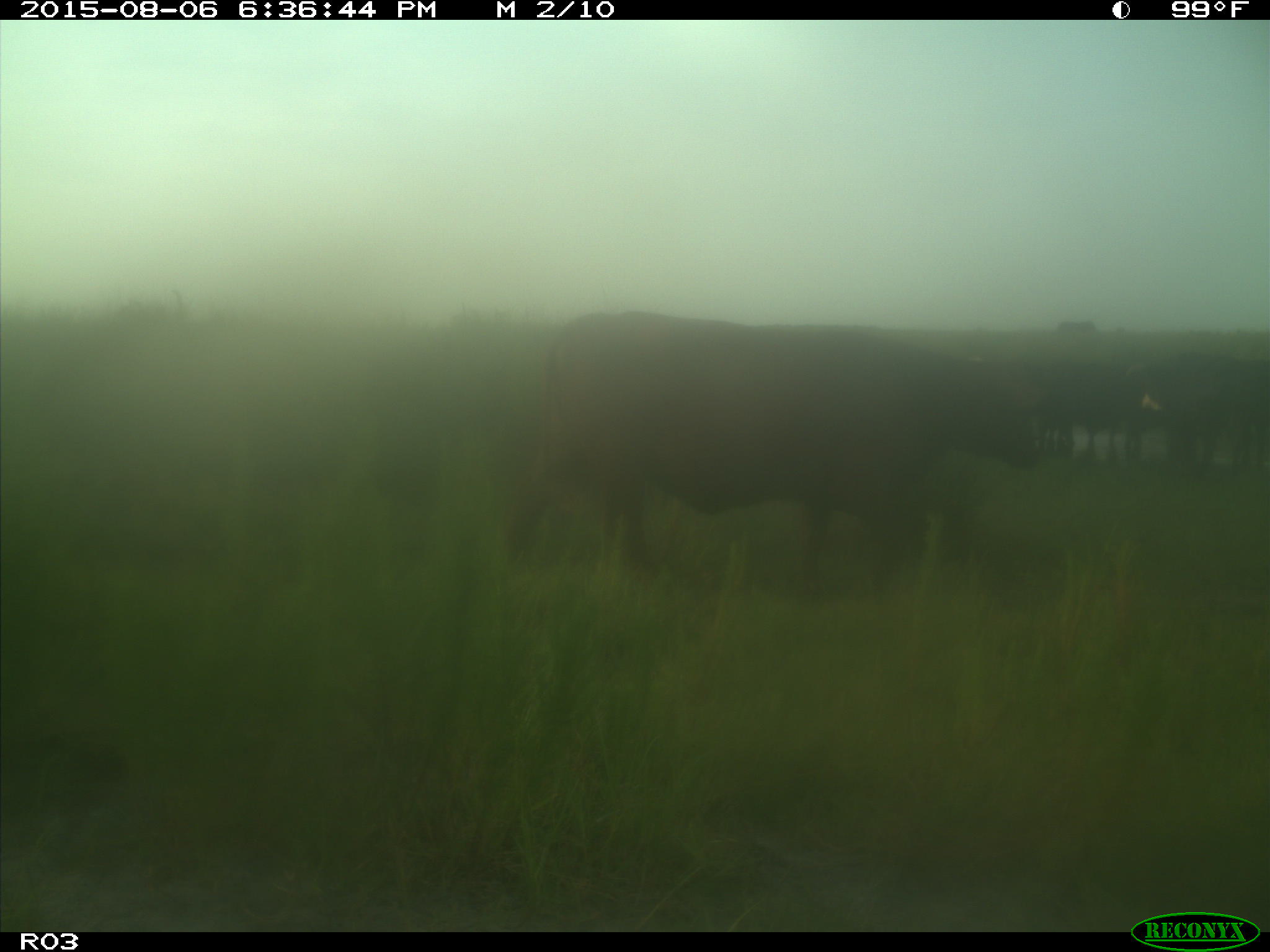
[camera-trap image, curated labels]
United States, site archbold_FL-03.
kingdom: Animalia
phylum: Chordata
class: Mammalia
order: Artiodactyla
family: Bovidae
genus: Bos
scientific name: Bos taurus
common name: domestic cow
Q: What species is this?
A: Bos taurus (domestic cow).